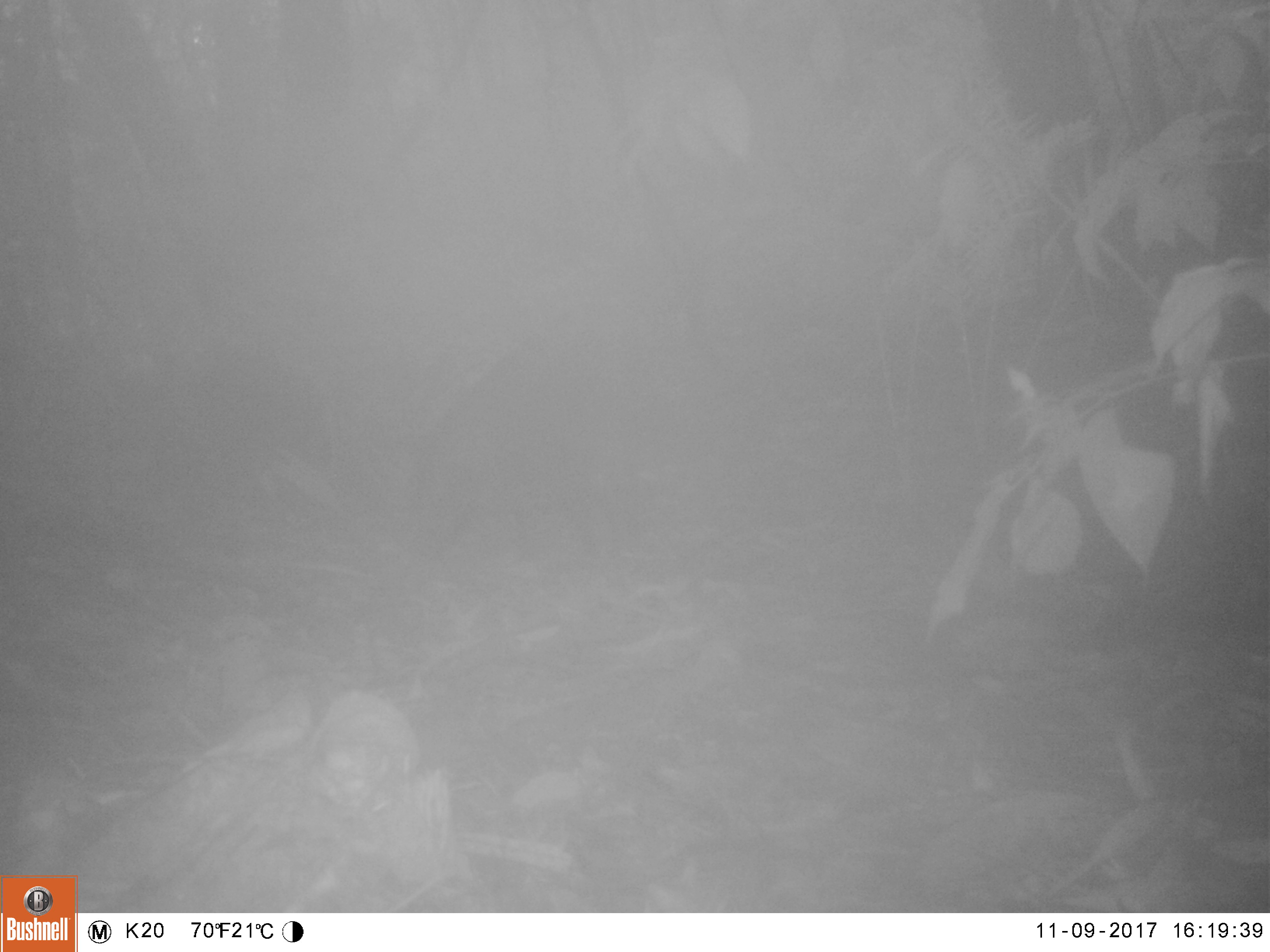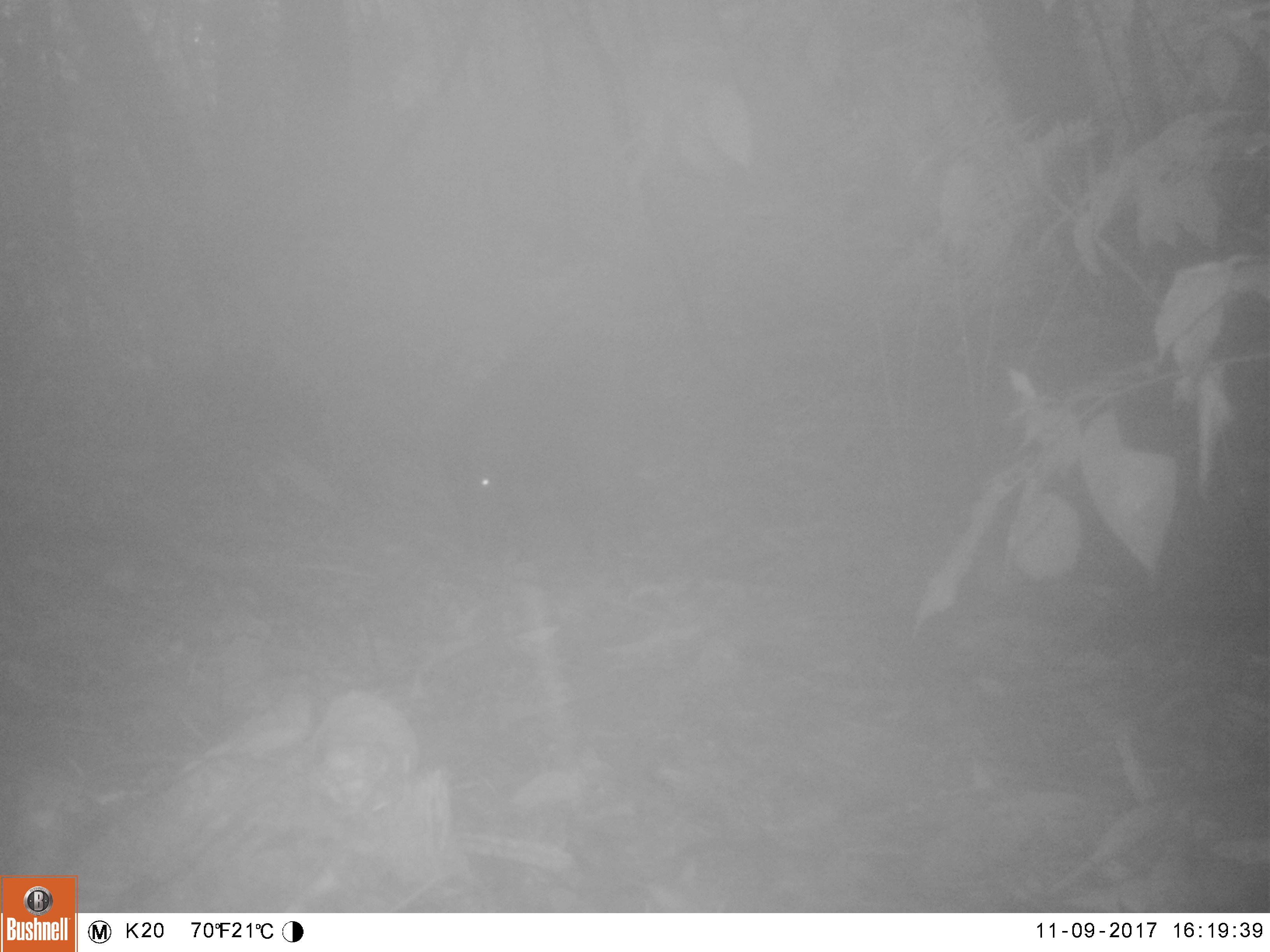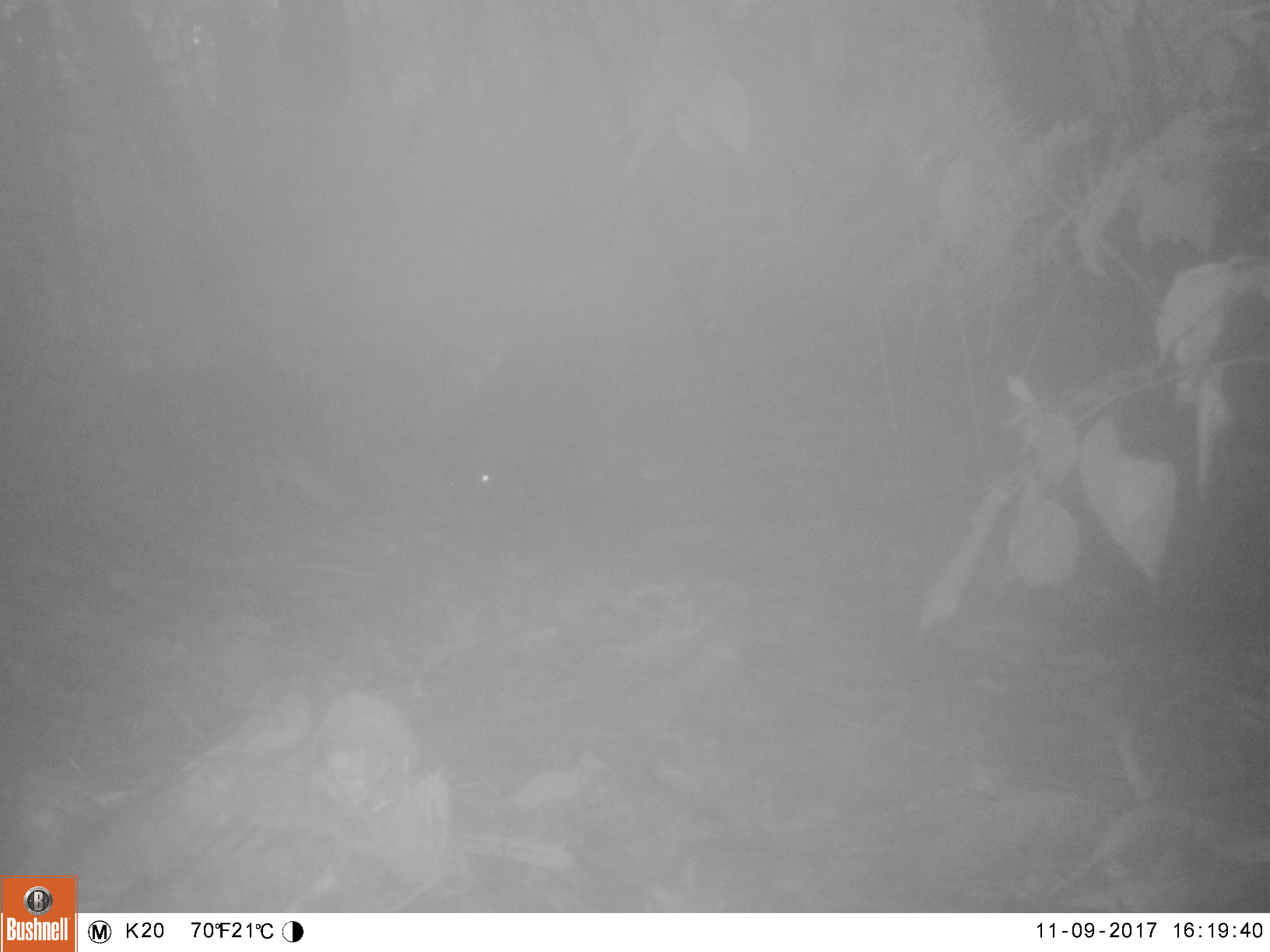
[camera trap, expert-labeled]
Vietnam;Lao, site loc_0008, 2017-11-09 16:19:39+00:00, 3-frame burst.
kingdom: Animalia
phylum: Chordata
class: Mammalia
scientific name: Mammalia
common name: mammal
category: unidentified small mammal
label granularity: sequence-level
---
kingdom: Animalia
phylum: Chordata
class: Mammalia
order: Artiodactyla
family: Suidae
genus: Sus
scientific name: Sus scrofa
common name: eurasian wild pig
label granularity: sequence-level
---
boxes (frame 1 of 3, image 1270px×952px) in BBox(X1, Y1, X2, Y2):
unidentified small mammal: BBox(402, 307, 652, 553)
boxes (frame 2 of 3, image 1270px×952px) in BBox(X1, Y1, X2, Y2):
unidentified small mammal: BBox(434, 334, 686, 571)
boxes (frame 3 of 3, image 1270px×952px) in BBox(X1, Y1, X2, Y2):
unidentified small mammal: BBox(438, 340, 681, 573)